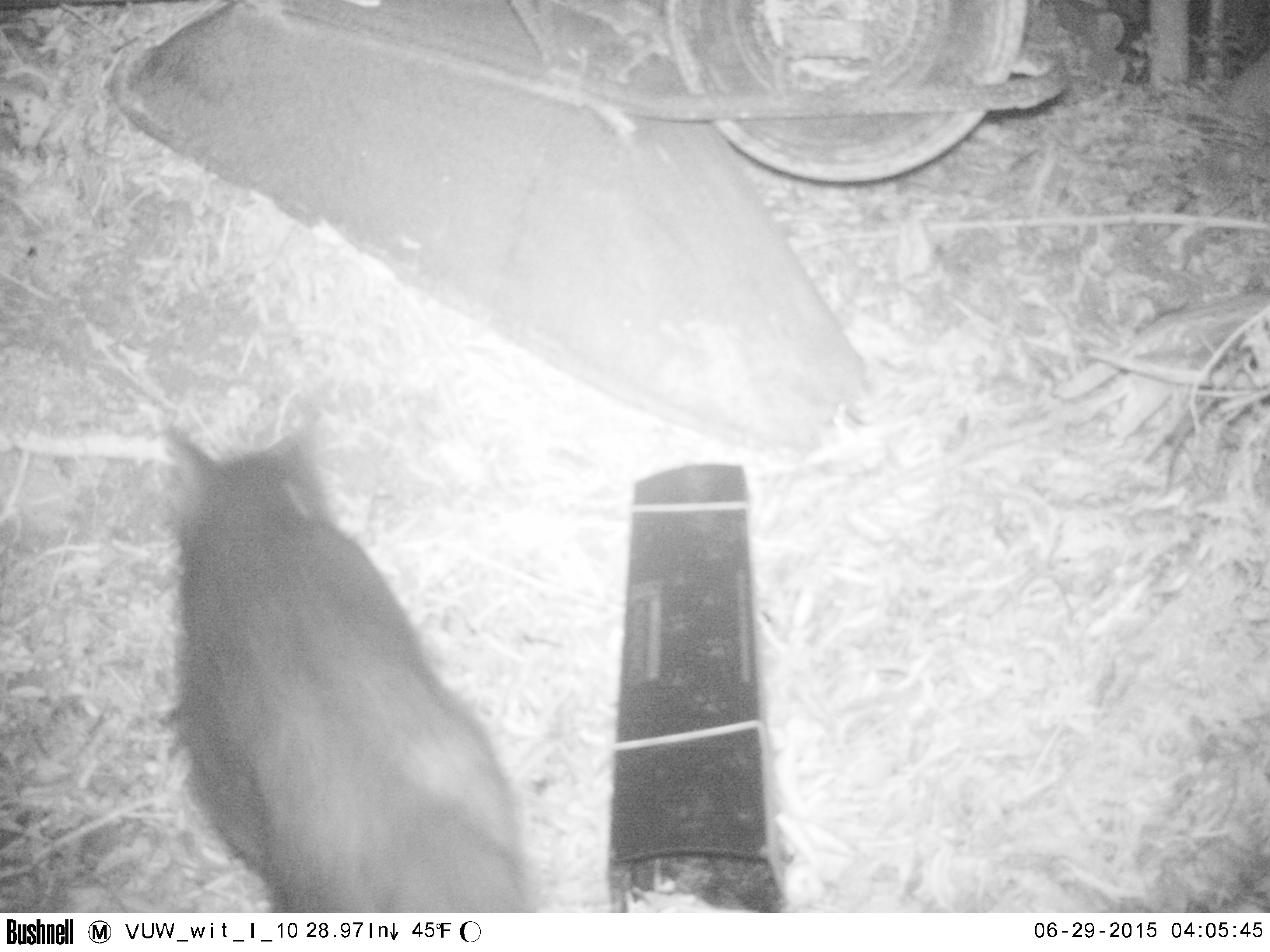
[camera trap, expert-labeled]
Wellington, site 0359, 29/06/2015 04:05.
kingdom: Animalia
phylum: Chordata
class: Mammalia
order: Carnivora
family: Felidae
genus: Felis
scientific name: Felis catus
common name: cat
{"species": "cat (Felis catus)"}